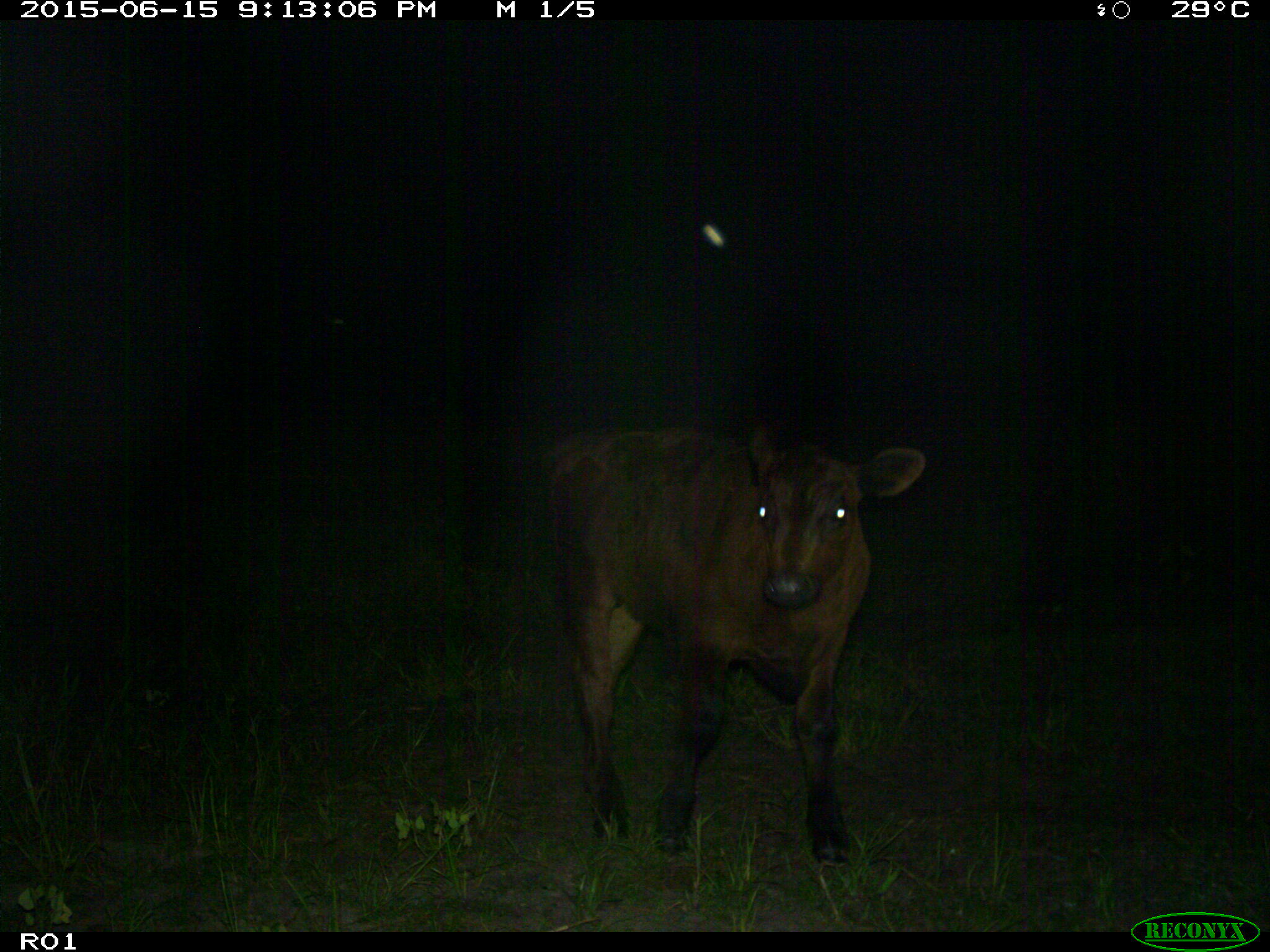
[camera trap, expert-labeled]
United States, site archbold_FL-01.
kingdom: Animalia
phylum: Chordata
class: Mammalia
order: Artiodactyla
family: Bovidae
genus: Bos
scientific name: Bos taurus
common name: domestic cow